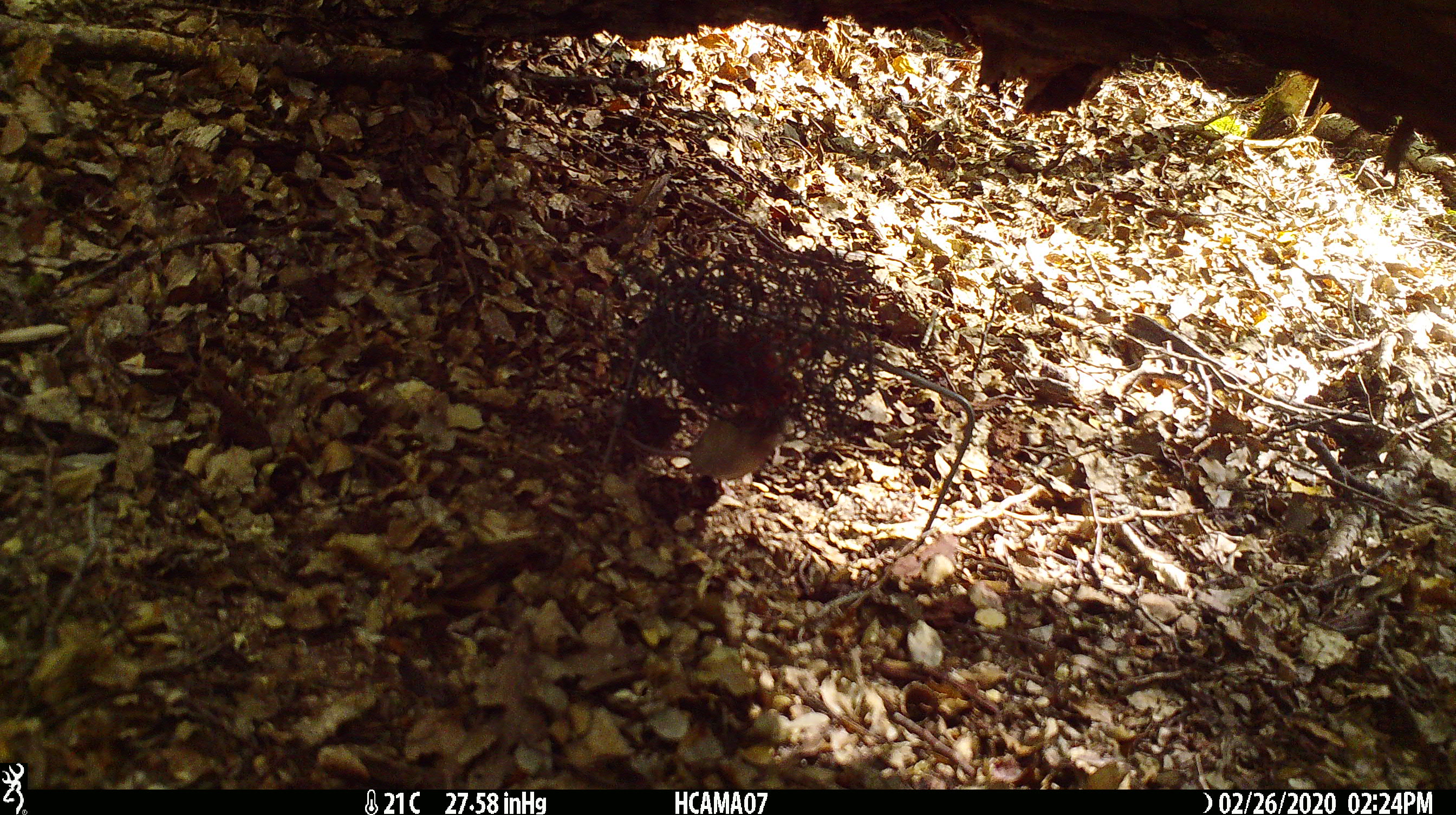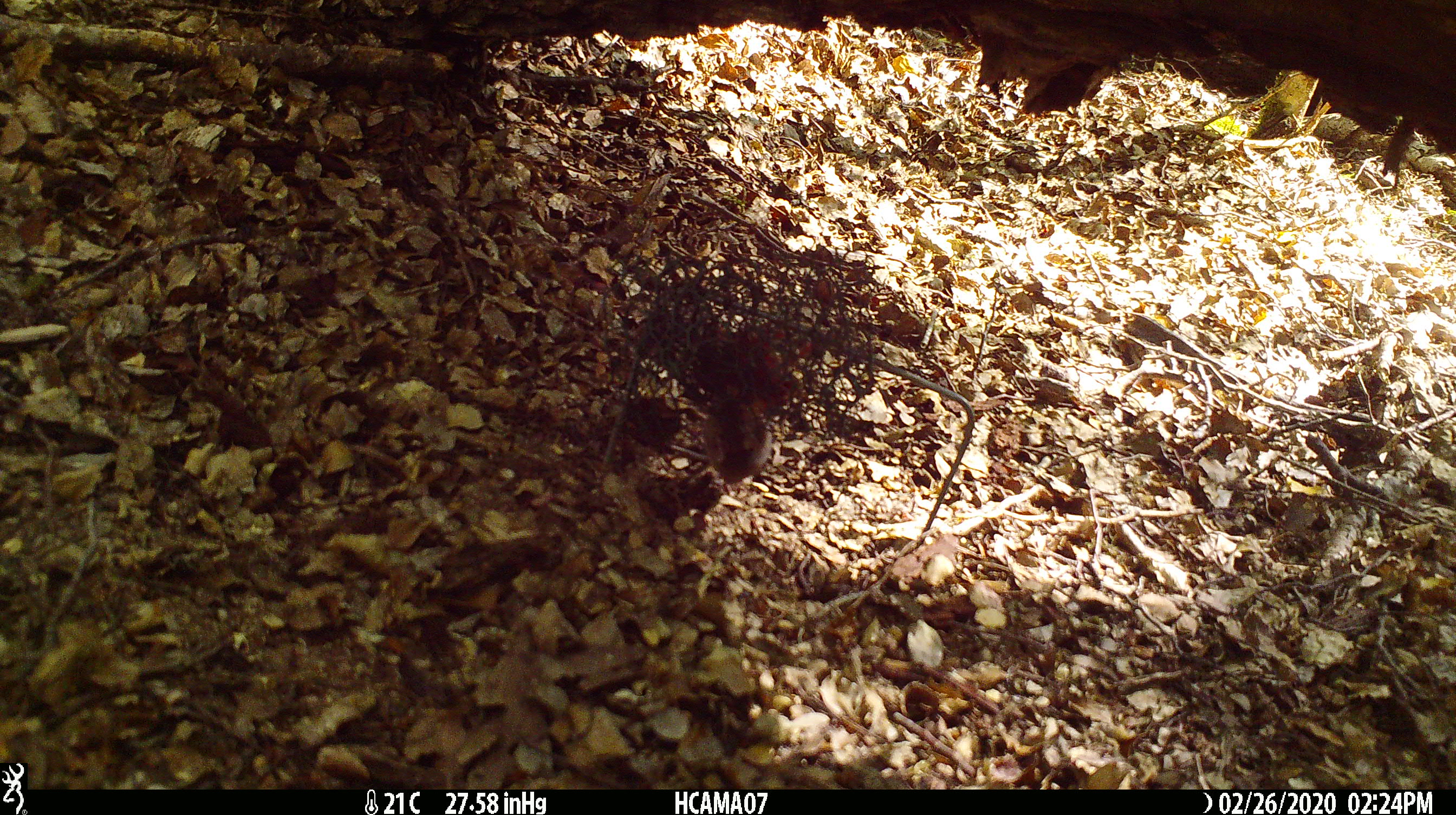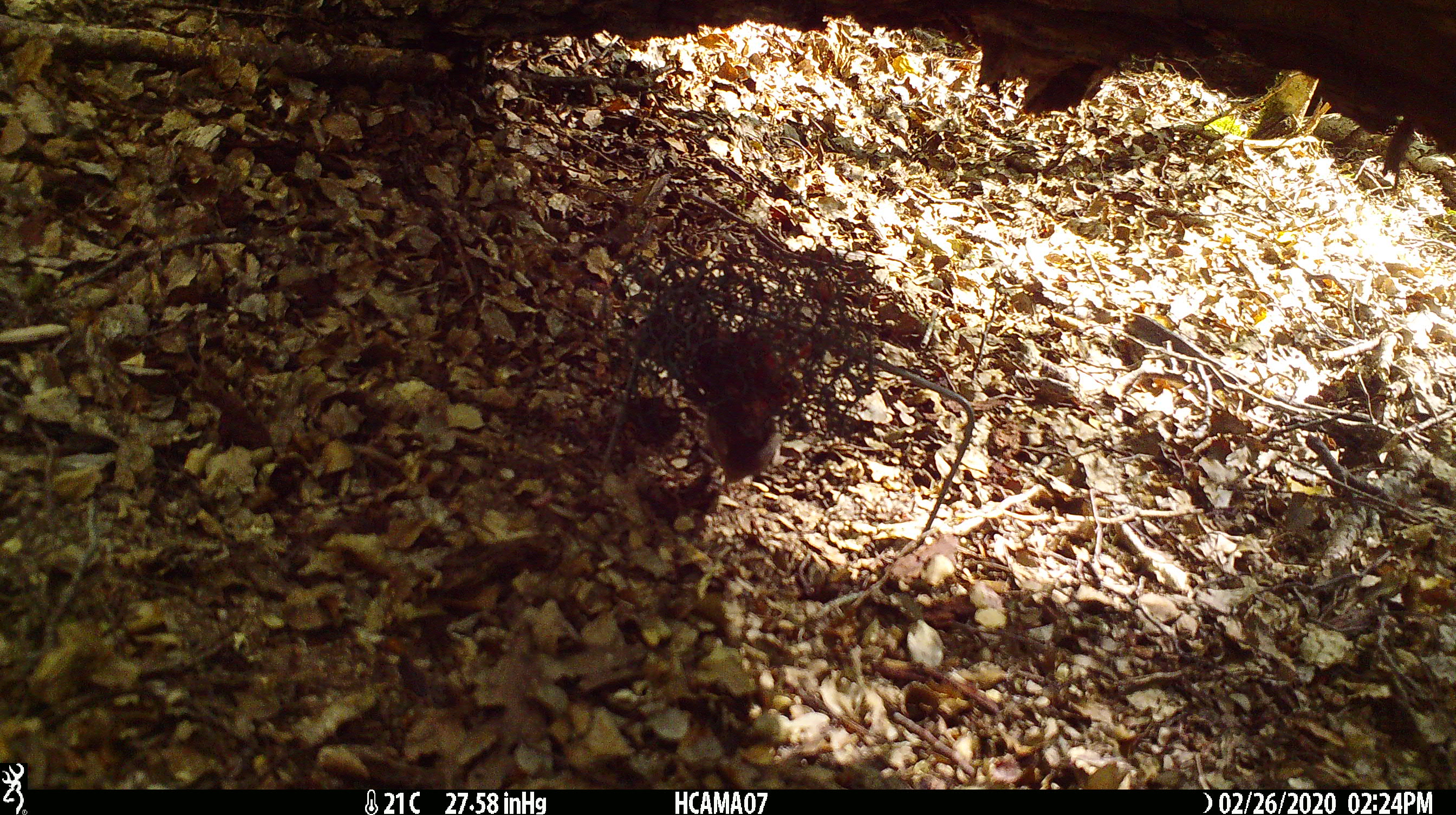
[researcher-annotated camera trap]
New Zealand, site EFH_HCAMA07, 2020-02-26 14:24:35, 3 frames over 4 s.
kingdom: Animalia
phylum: Chordata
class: Mammalia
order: Rodentia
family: Muridae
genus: Mus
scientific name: Mus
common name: mouse